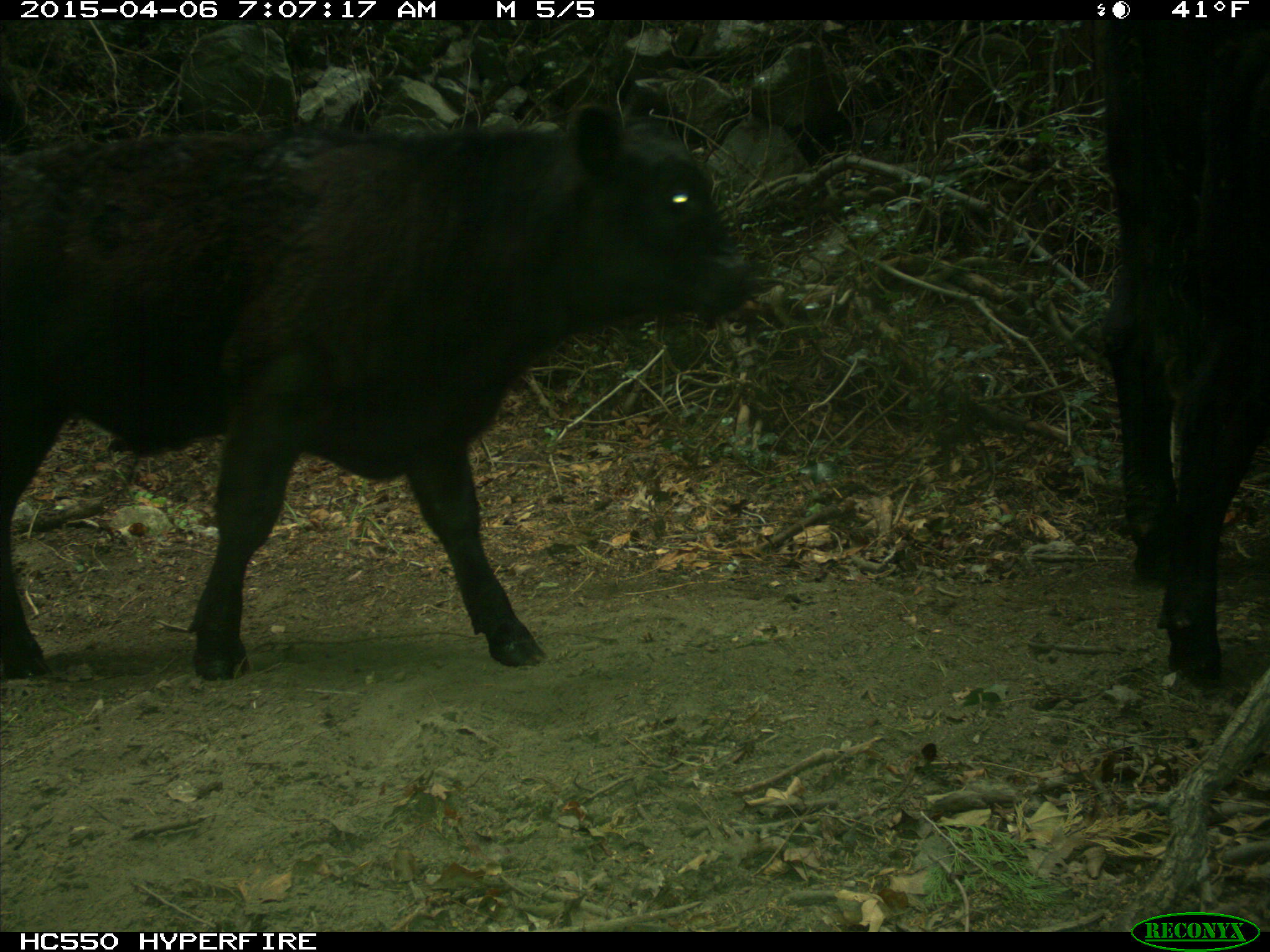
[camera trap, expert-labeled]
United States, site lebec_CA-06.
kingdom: Animalia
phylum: Chordata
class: Mammalia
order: Artiodactyla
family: Bovidae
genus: Bos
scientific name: Bos taurus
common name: domestic cow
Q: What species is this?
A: Bos taurus (domestic cow).